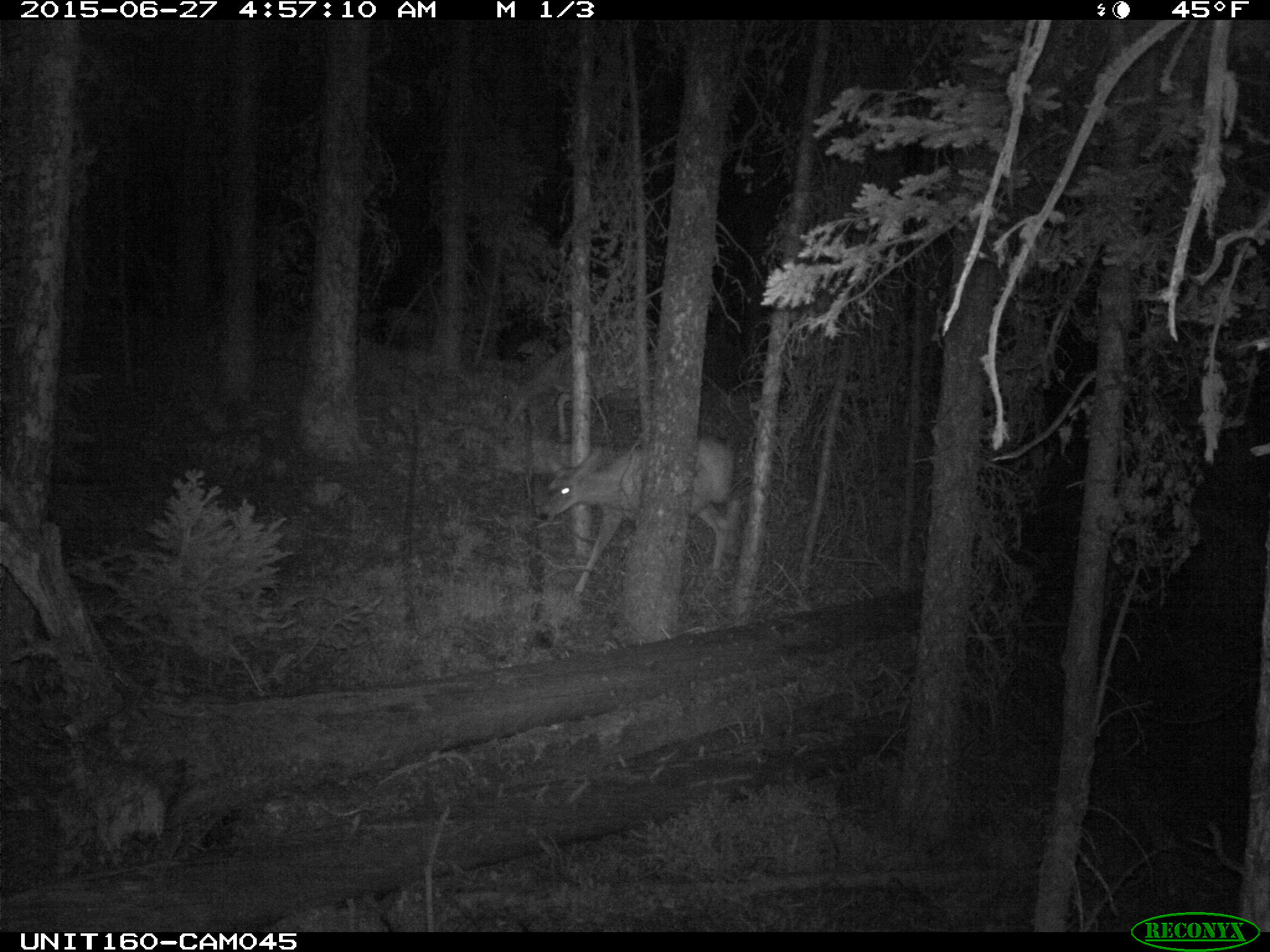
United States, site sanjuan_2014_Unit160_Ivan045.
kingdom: Animalia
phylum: Chordata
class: Mammalia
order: Artiodactyla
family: Cervidae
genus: Odocoileus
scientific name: Odocoileus hemionus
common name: mule deer